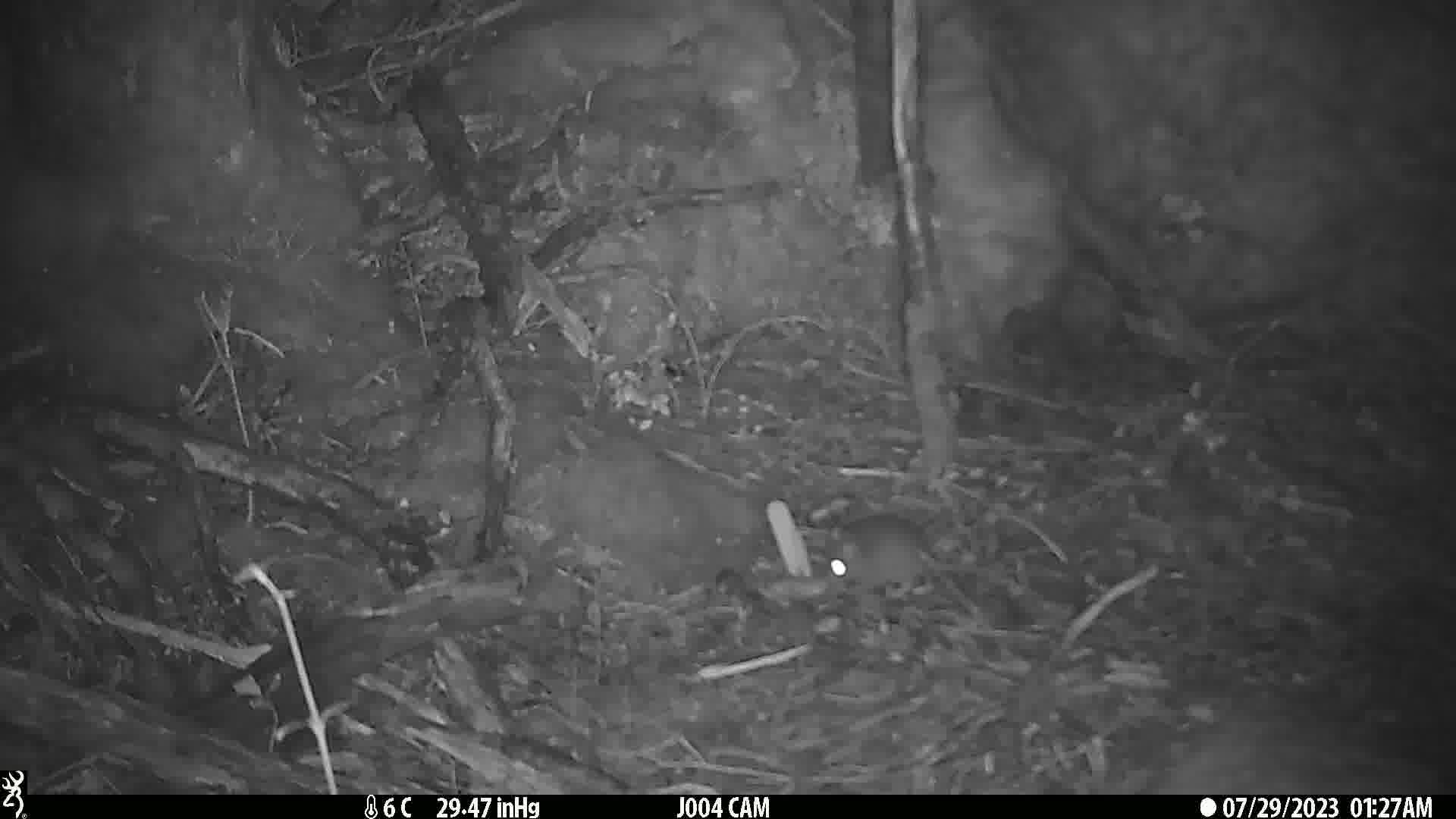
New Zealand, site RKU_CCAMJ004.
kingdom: Animalia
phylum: Chordata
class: Mammalia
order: Rodentia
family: Muridae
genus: Rattus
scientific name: Rattus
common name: rat